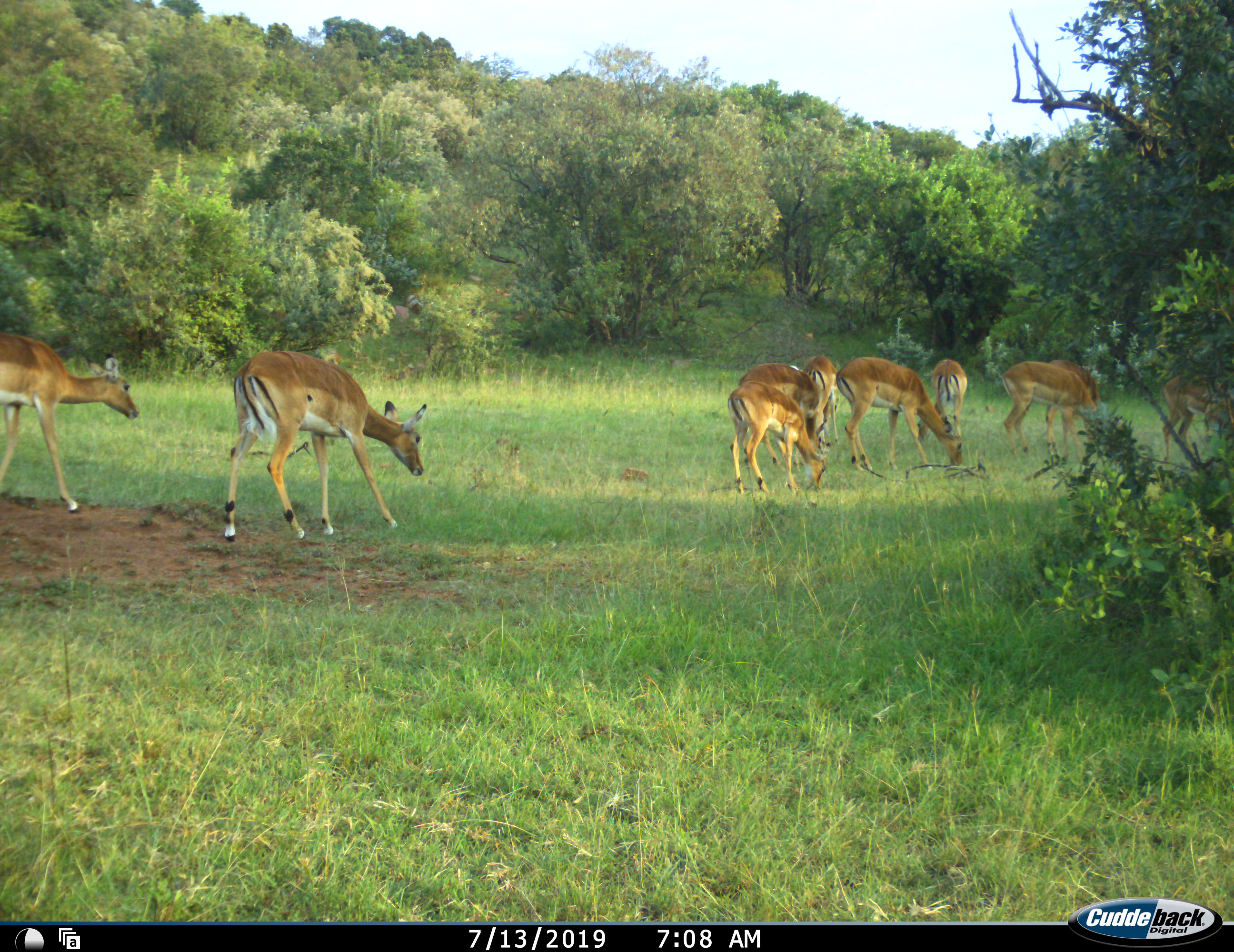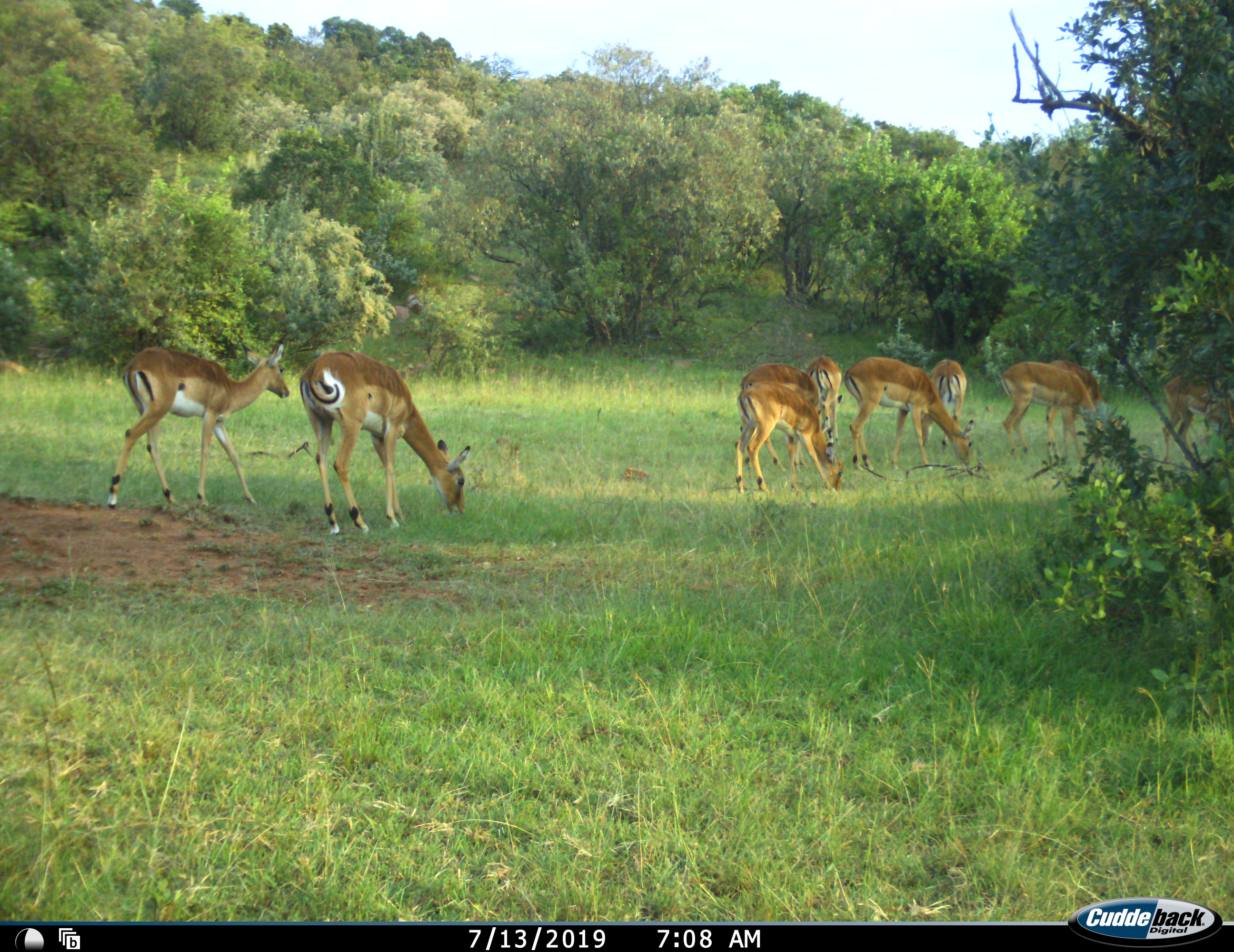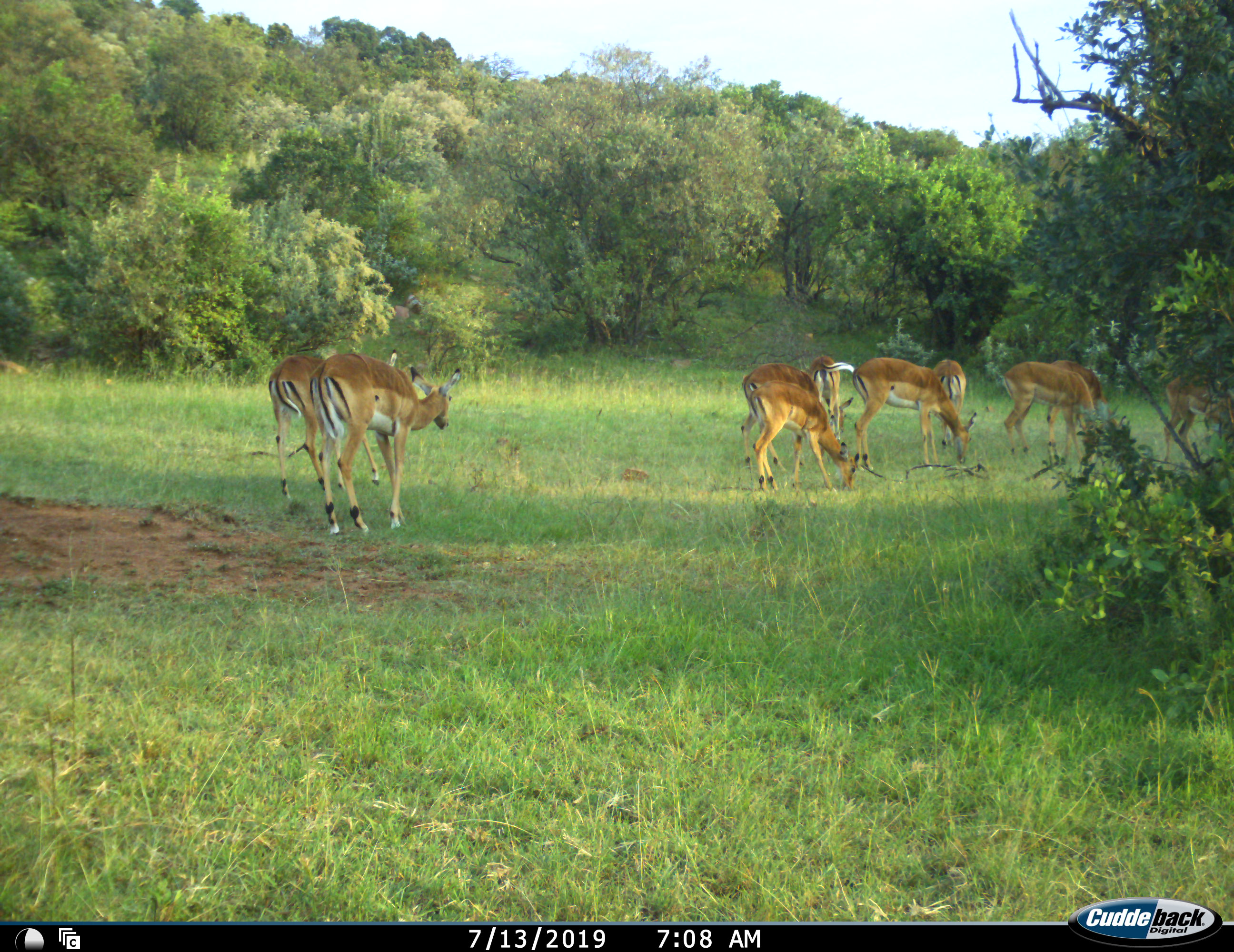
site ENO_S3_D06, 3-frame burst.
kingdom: Animalia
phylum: Chordata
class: Mammalia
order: Artiodactyla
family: Bovidae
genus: Aepyceros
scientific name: Aepyceros melampus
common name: impala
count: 10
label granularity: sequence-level